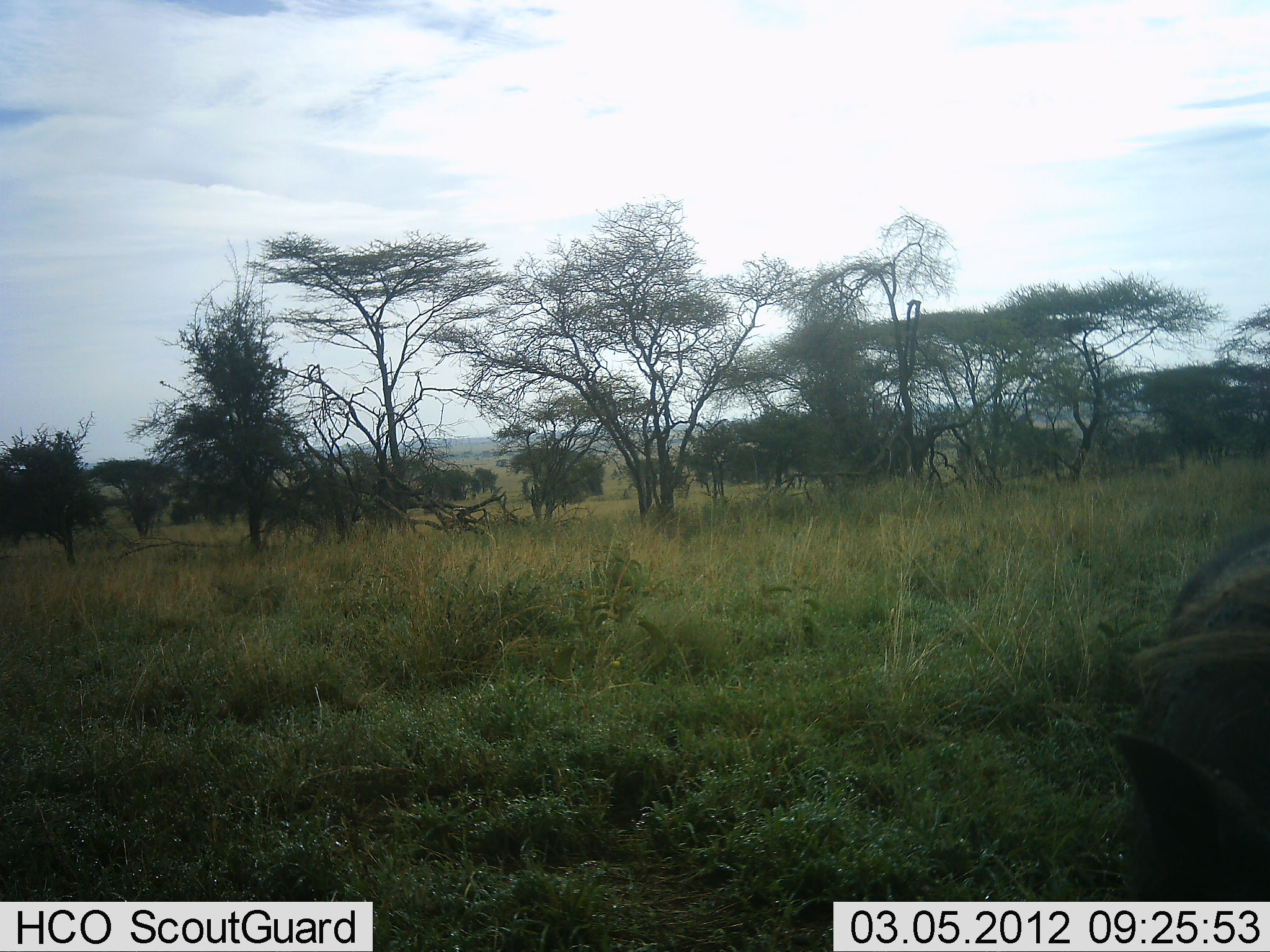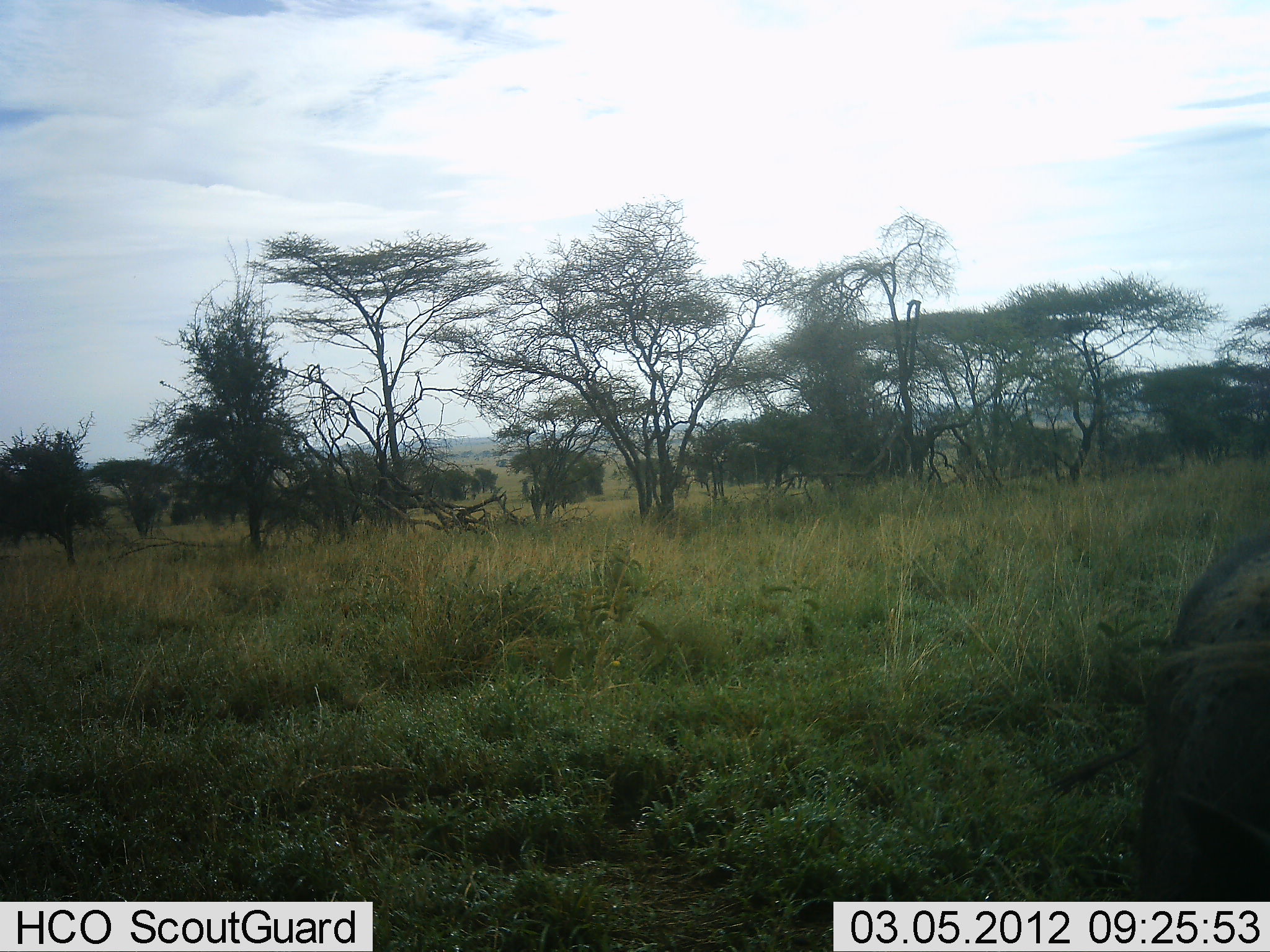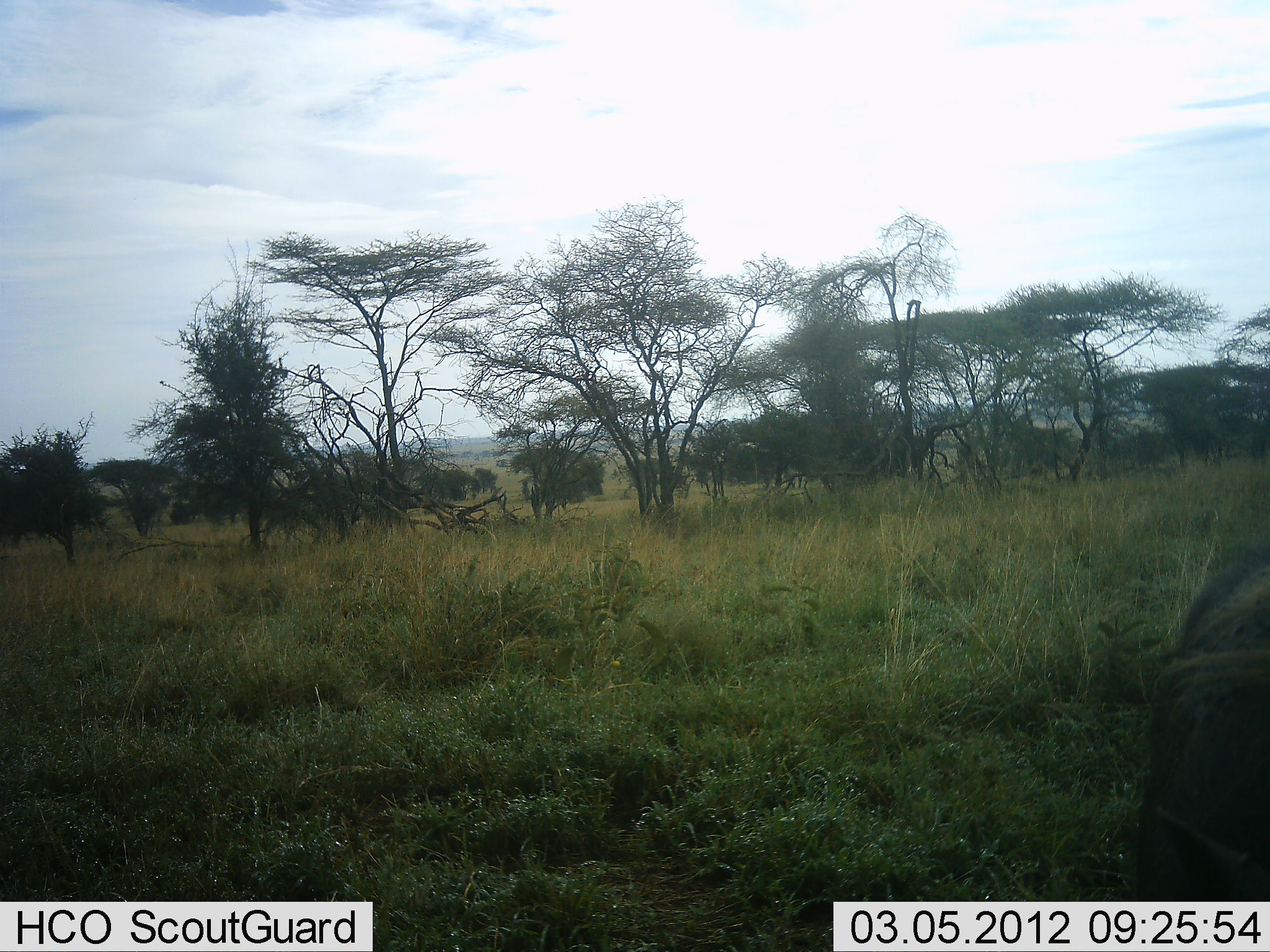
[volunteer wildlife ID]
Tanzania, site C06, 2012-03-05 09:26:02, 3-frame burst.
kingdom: Animalia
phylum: Chordata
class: Mammalia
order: Artiodactyla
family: Suidae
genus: Phacochoerus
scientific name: Phacochoerus africanus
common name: warthog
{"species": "warthog (Phacochoerus africanus)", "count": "1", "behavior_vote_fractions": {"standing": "59%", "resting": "0%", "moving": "0%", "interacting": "0%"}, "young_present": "6%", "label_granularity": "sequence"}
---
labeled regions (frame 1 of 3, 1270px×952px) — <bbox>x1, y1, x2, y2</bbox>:
animal: <bbox>1112, 526, 1270, 903</bbox>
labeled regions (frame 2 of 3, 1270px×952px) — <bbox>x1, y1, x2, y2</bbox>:
animal: <bbox>1135, 540, 1268, 950</bbox>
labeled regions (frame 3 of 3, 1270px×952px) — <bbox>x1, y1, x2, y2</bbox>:
animal: <bbox>1139, 543, 1270, 900</bbox>